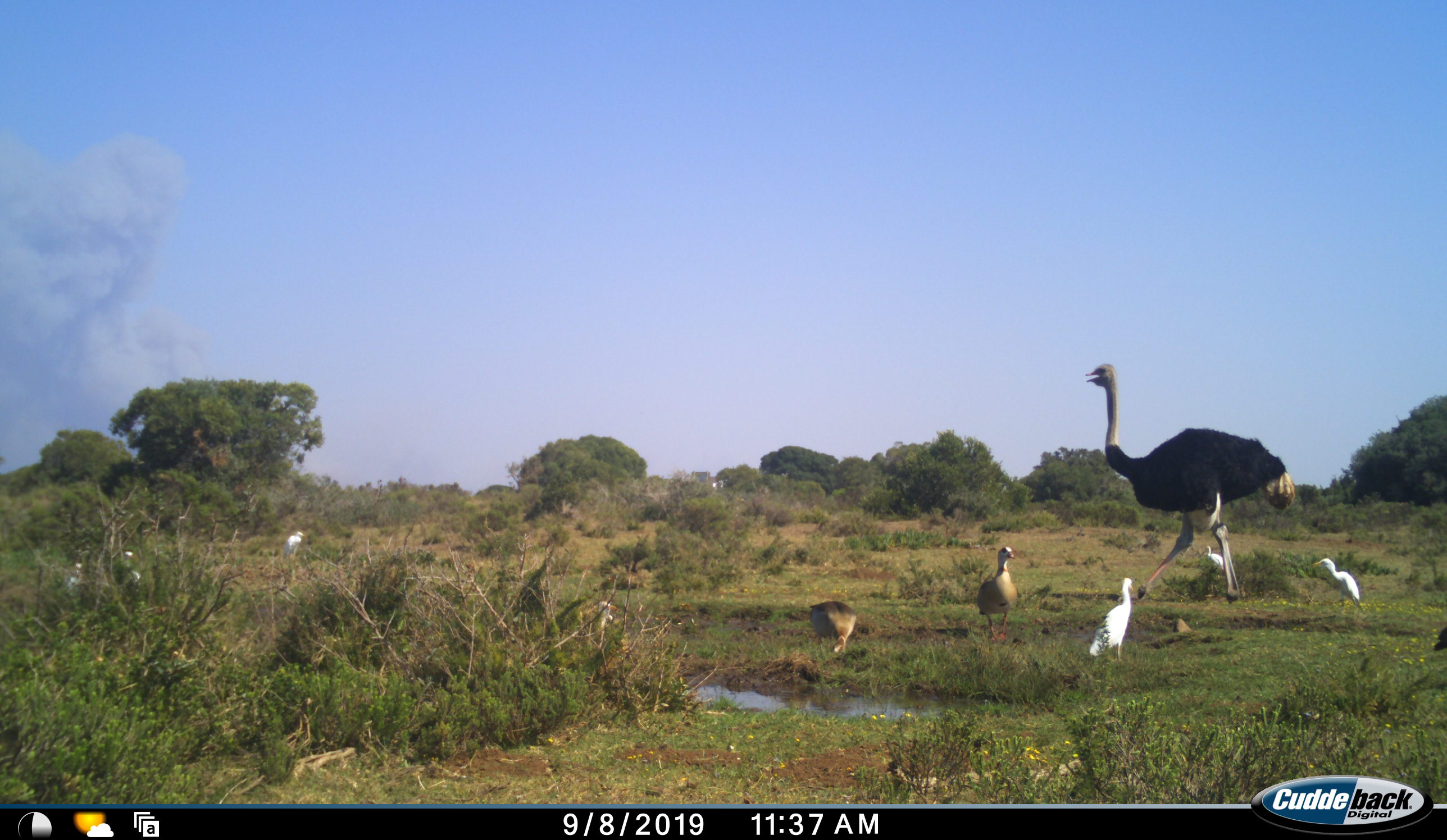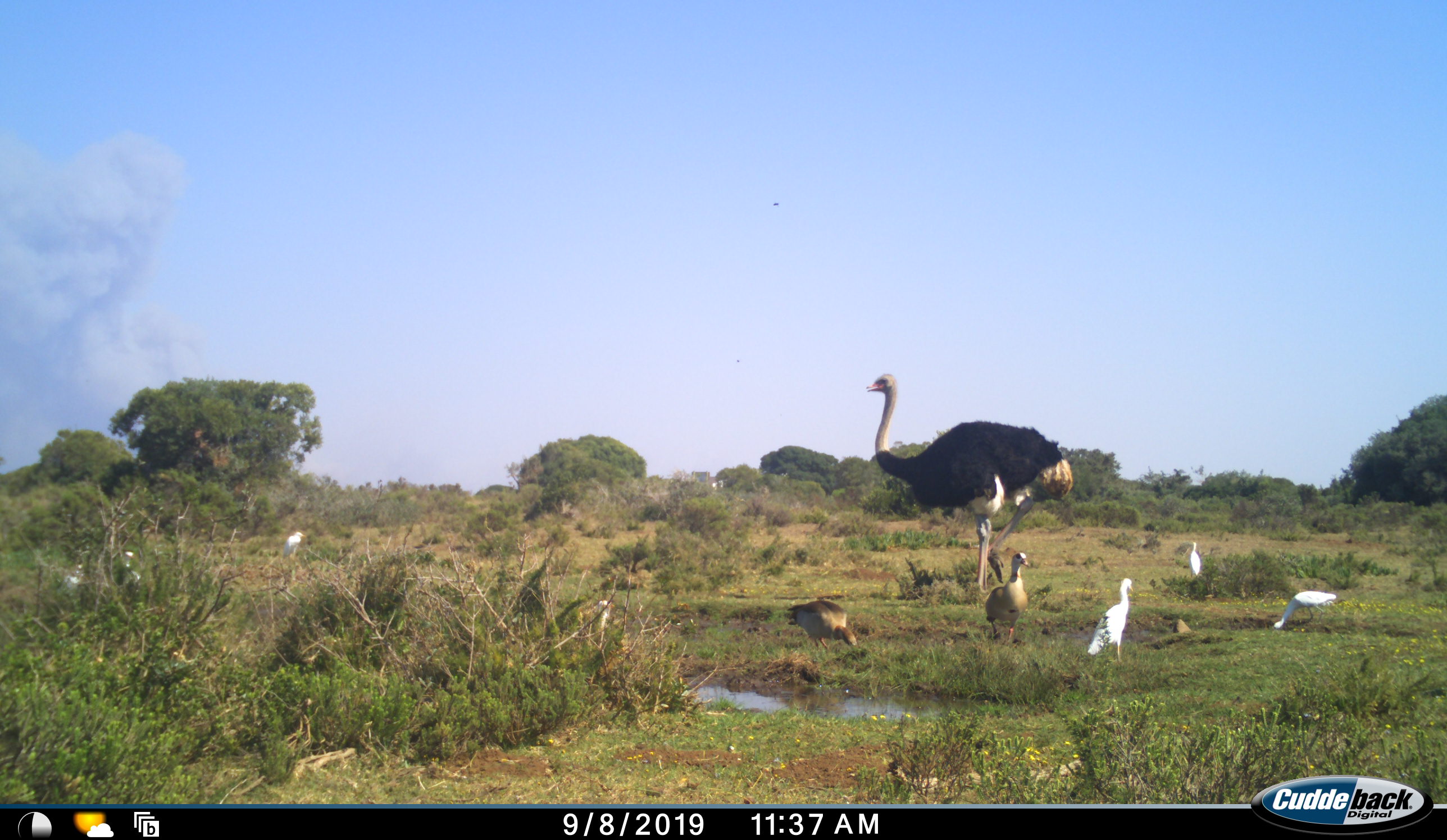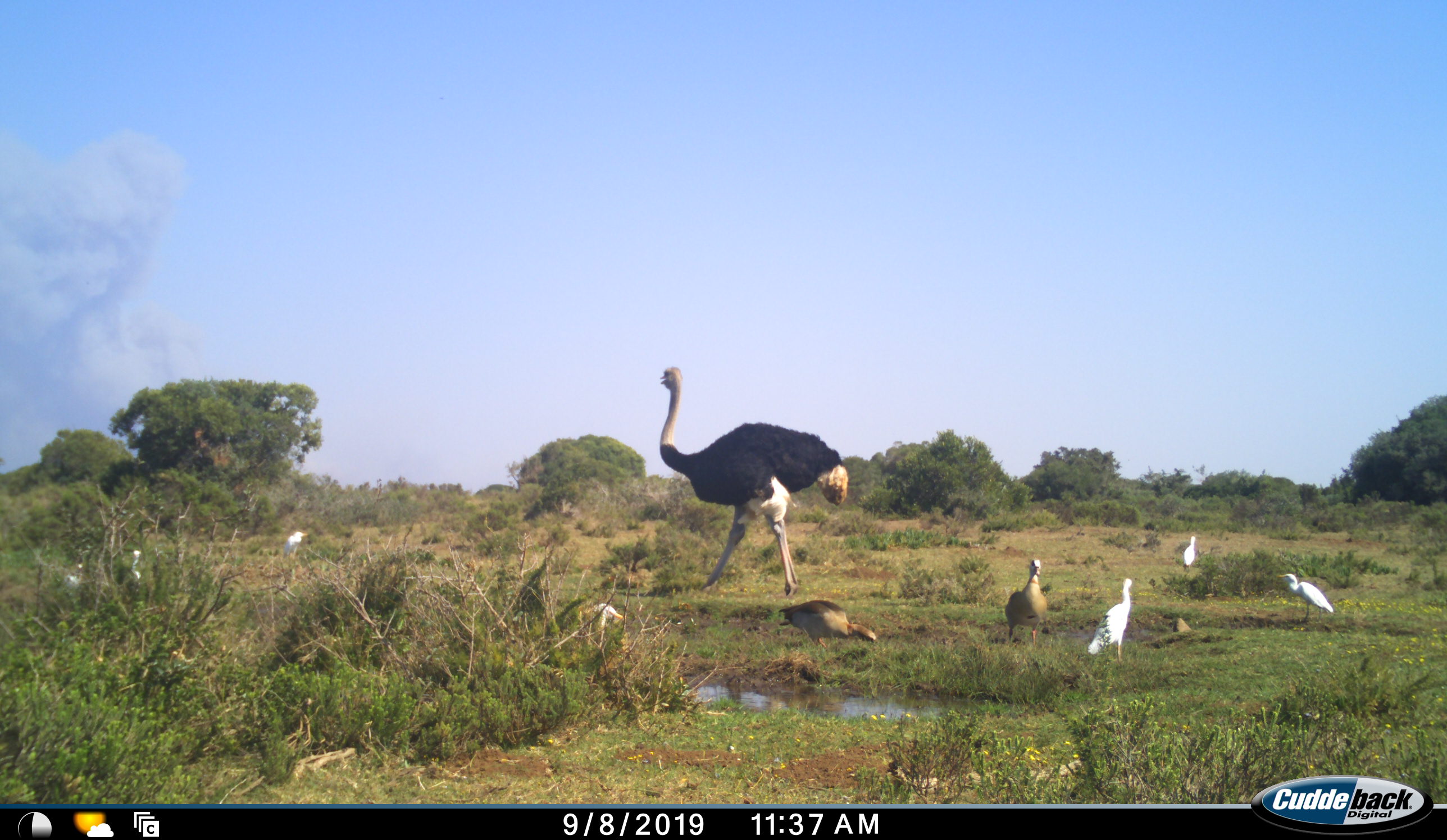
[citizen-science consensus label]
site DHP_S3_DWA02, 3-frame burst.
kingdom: Animalia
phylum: Chordata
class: Aves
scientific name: Aves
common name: bird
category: birdother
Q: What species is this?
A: Birdother (bird) (Aves).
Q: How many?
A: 8.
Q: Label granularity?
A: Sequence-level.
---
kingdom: Animalia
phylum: Chordata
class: Aves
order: Struthioniformes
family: Struthionidae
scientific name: Struthionidae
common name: ostrich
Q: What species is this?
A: Ostrich (Struthionidae).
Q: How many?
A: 1.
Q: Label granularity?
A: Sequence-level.